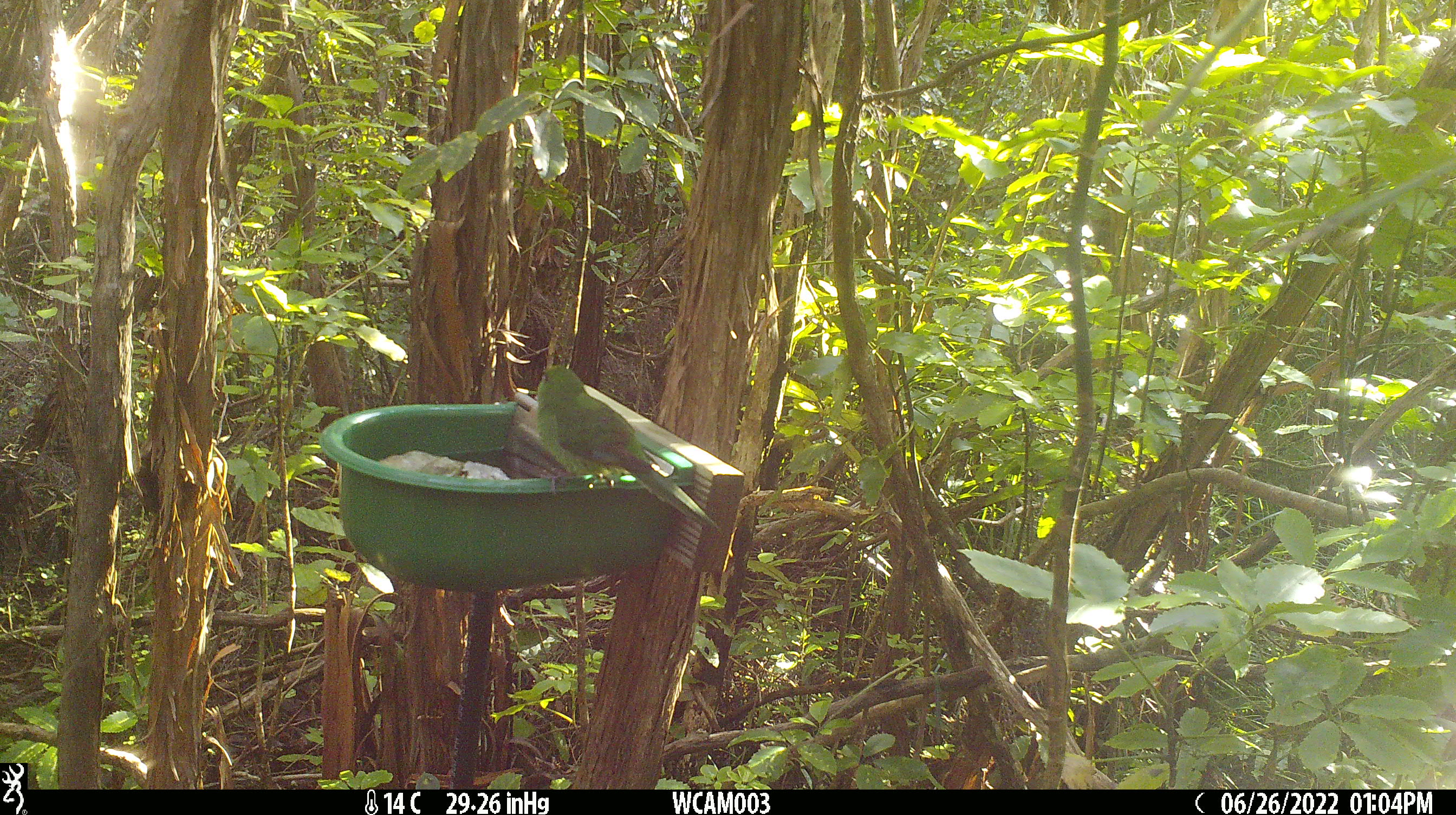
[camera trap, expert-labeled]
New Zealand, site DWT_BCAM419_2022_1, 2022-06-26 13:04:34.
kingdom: Animalia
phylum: Chordata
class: Aves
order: Psittaciformes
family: Psittaculidae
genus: Cyanoramphus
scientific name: Cyanoramphus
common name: parakeet